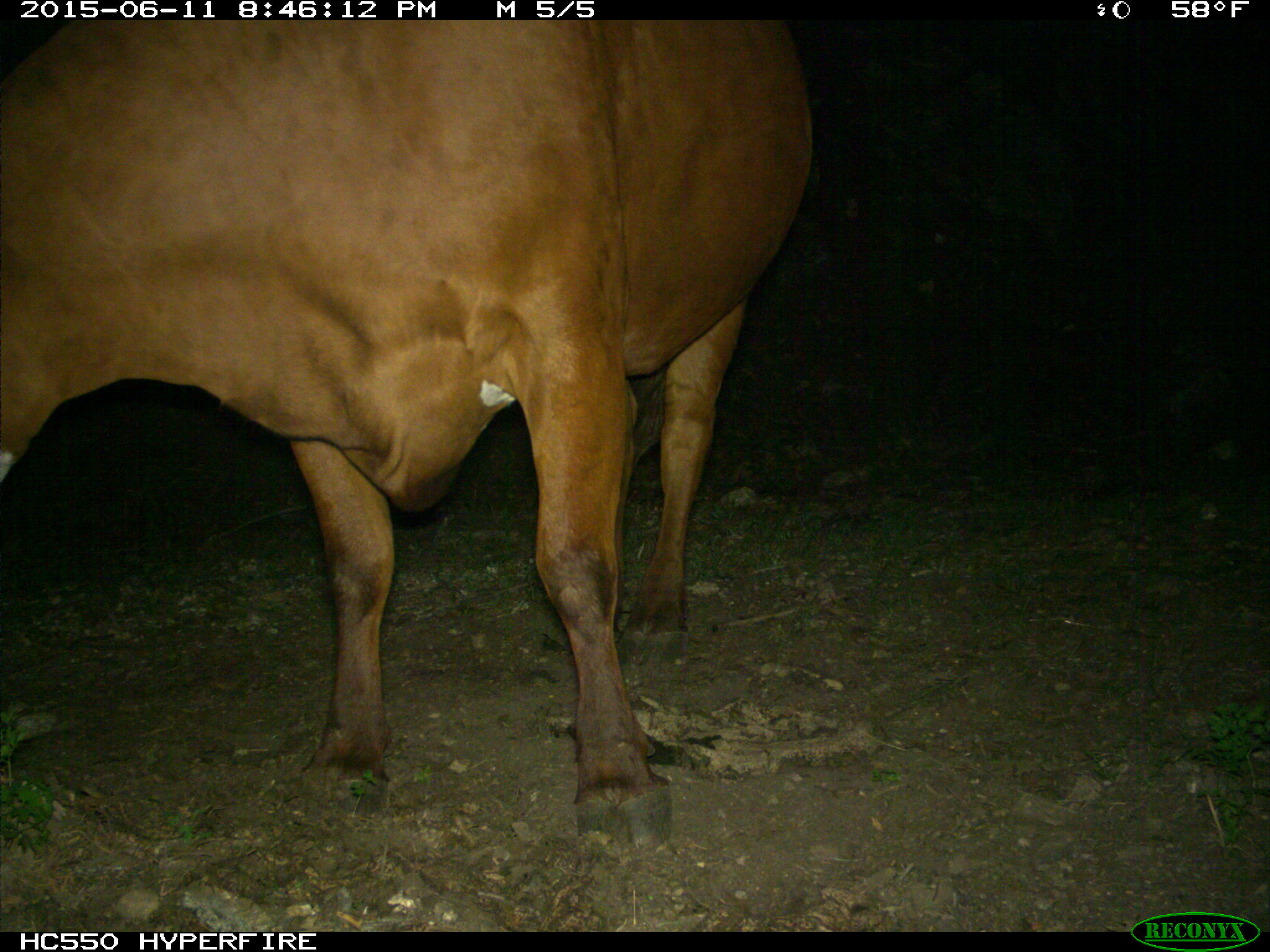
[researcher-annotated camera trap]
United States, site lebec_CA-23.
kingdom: Animalia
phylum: Chordata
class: Mammalia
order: Artiodactyla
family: Bovidae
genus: Bos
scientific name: Bos taurus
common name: domestic cow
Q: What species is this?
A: Bos taurus (domestic cow).